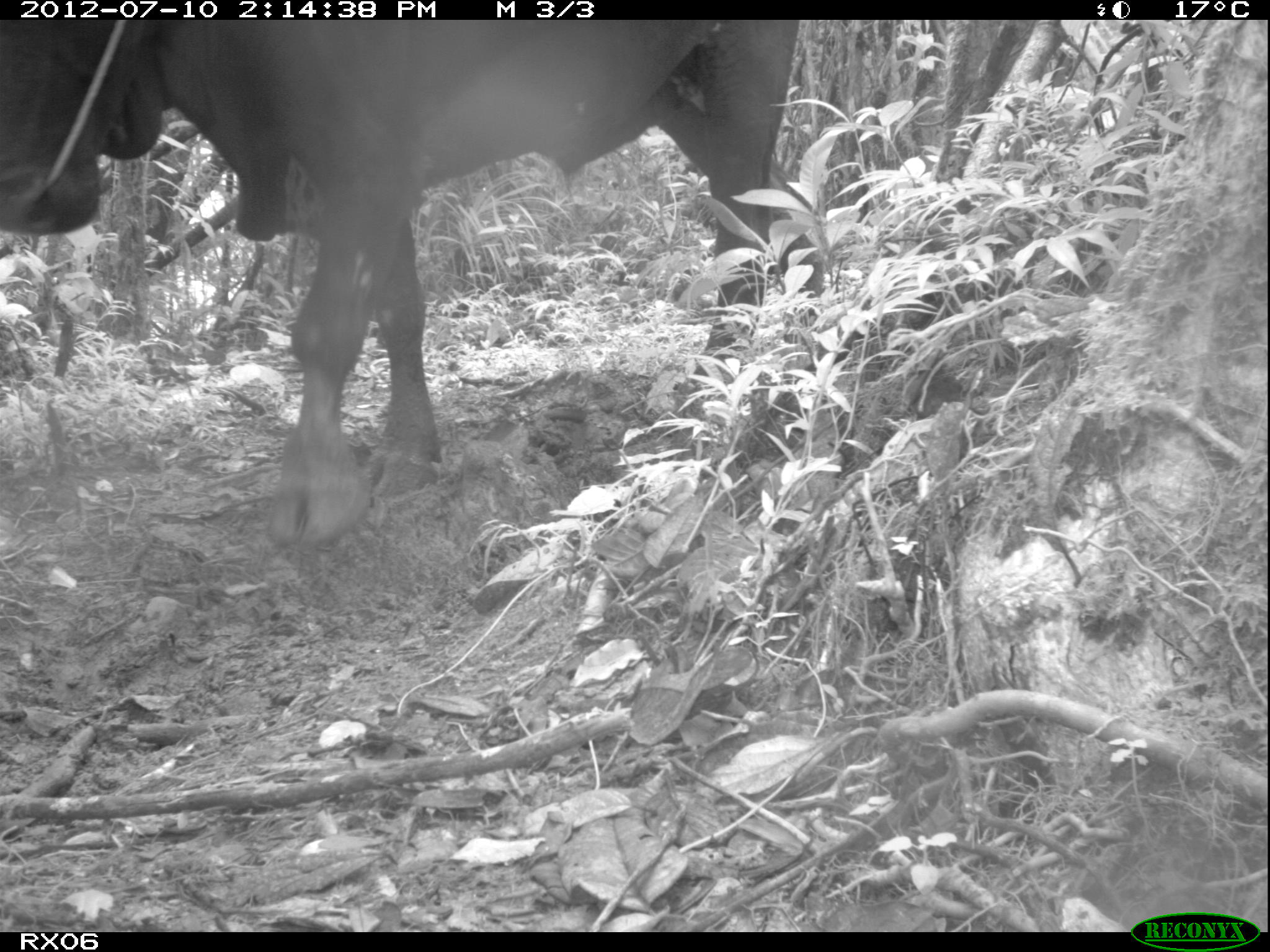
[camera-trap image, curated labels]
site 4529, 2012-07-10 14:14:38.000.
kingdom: Animalia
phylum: Chordata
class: Mammalia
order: Artiodactyla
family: Bovidae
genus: Bos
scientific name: Bos taurus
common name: domestic cattle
Bos taurus (domestic cattle), count 1.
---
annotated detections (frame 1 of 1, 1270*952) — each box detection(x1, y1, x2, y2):
bos taurus: detection(0, 20, 823, 551)